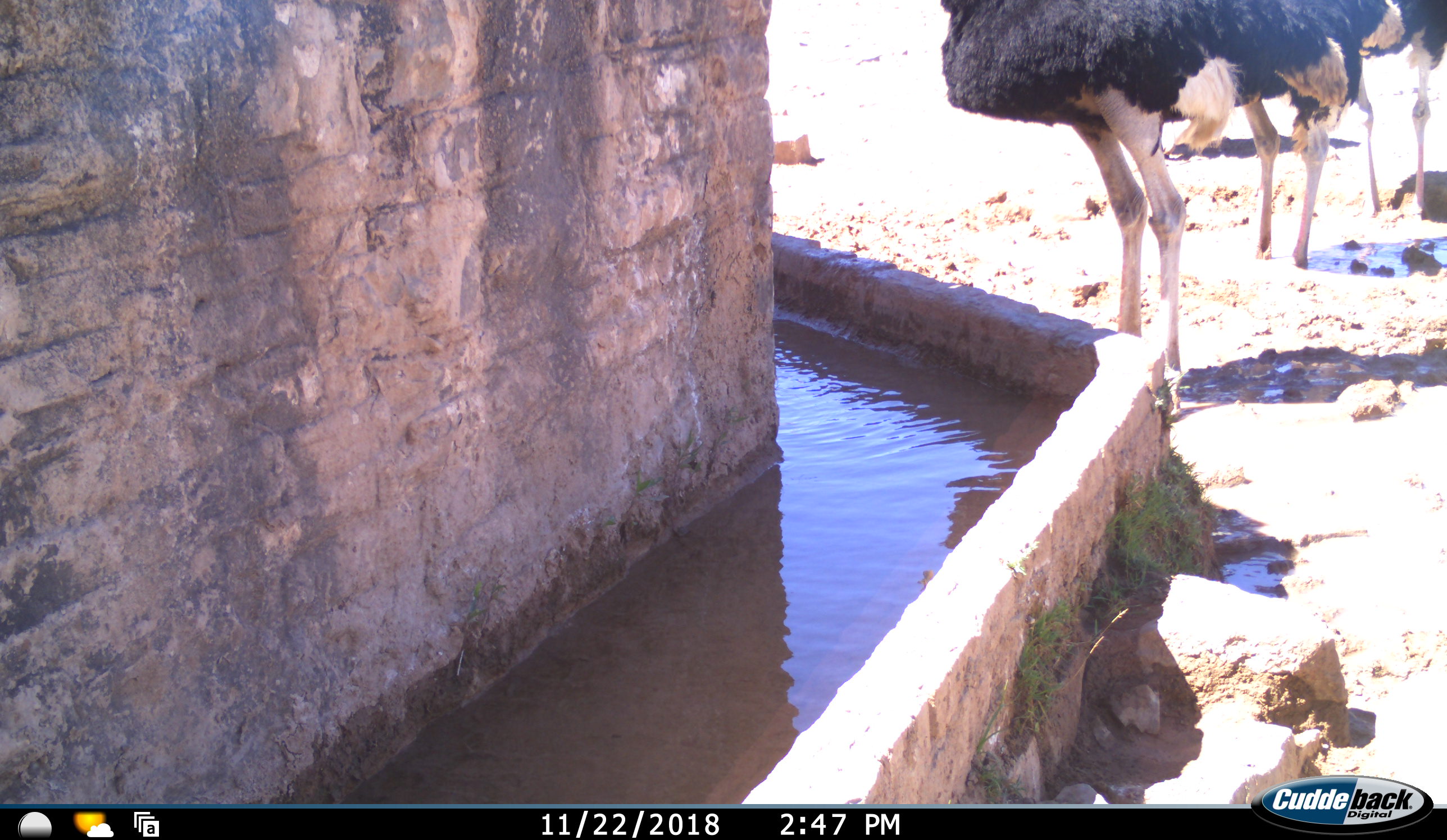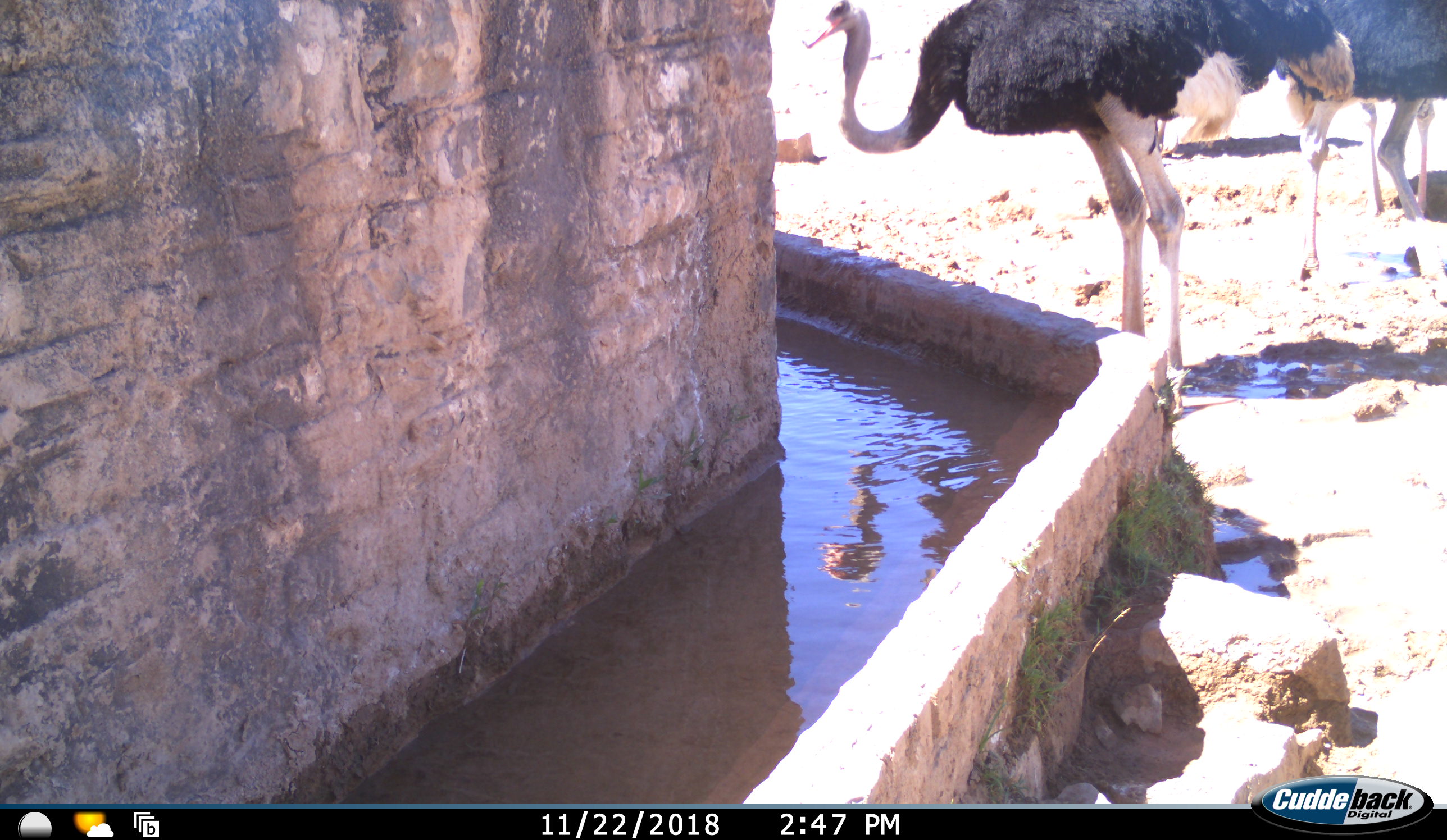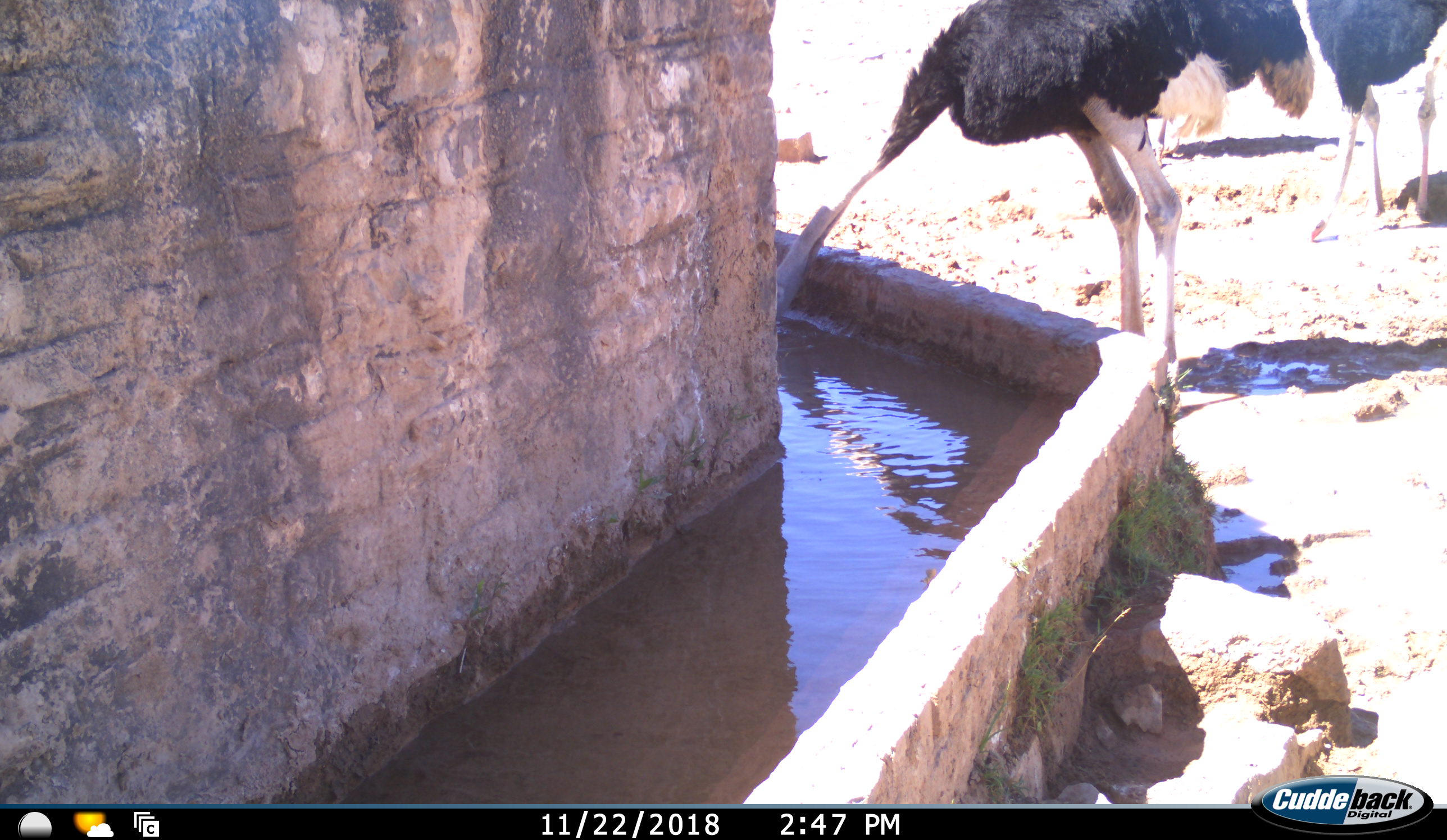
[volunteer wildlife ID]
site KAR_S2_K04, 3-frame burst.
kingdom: Animalia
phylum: Chordata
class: Aves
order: Struthioniformes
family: Struthionidae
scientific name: Struthionidae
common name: ostrich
Ostrich (Struthionidae), count 3. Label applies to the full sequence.